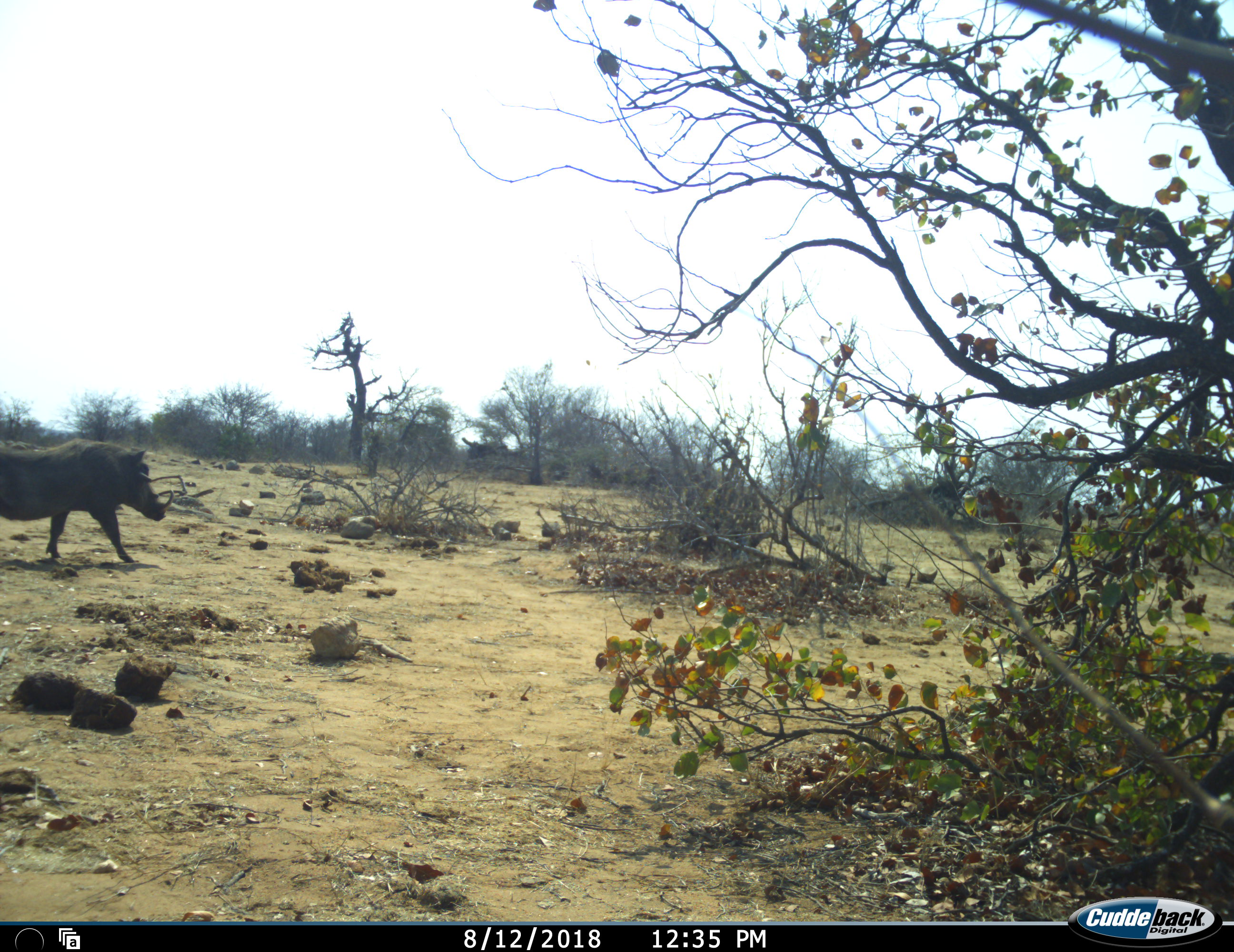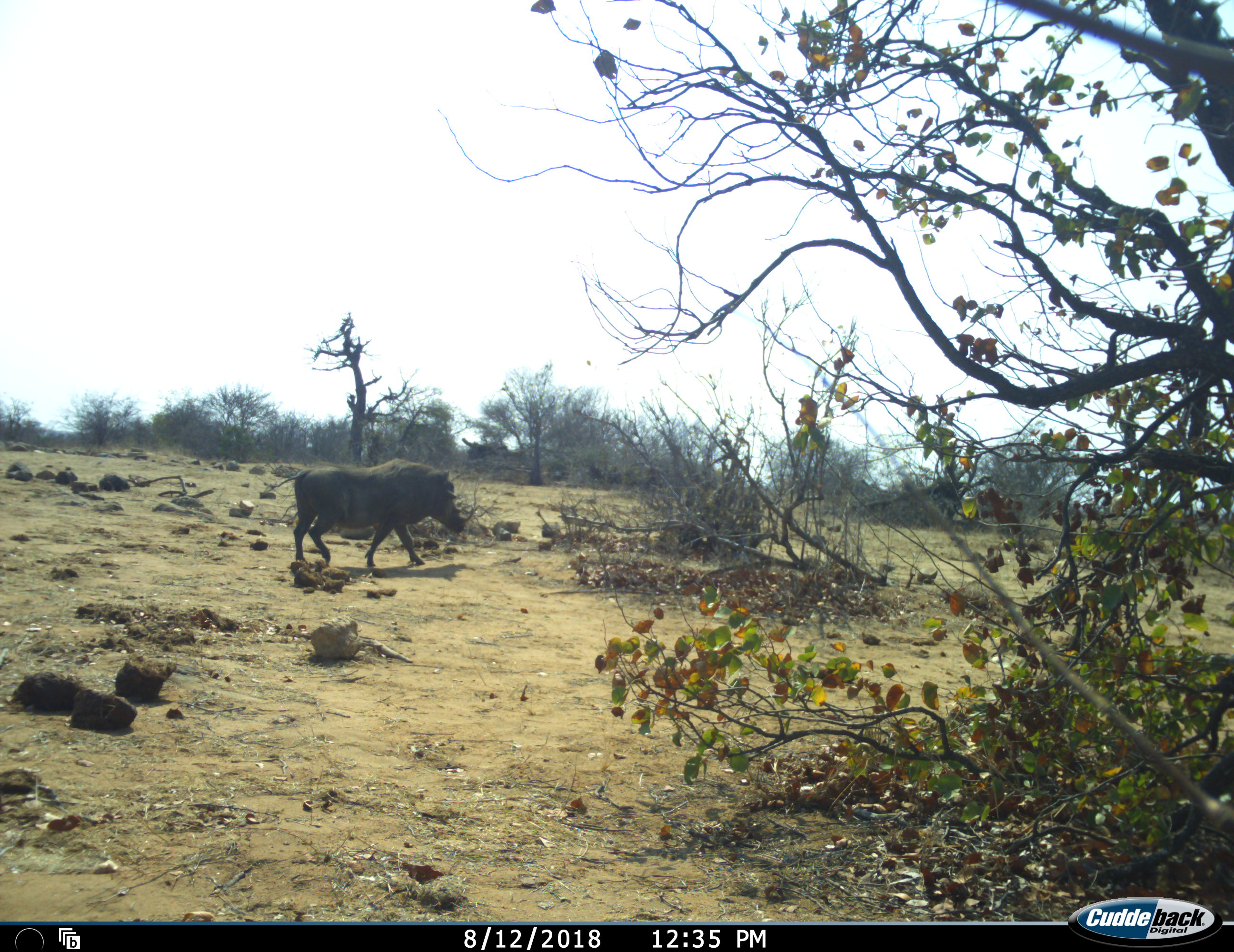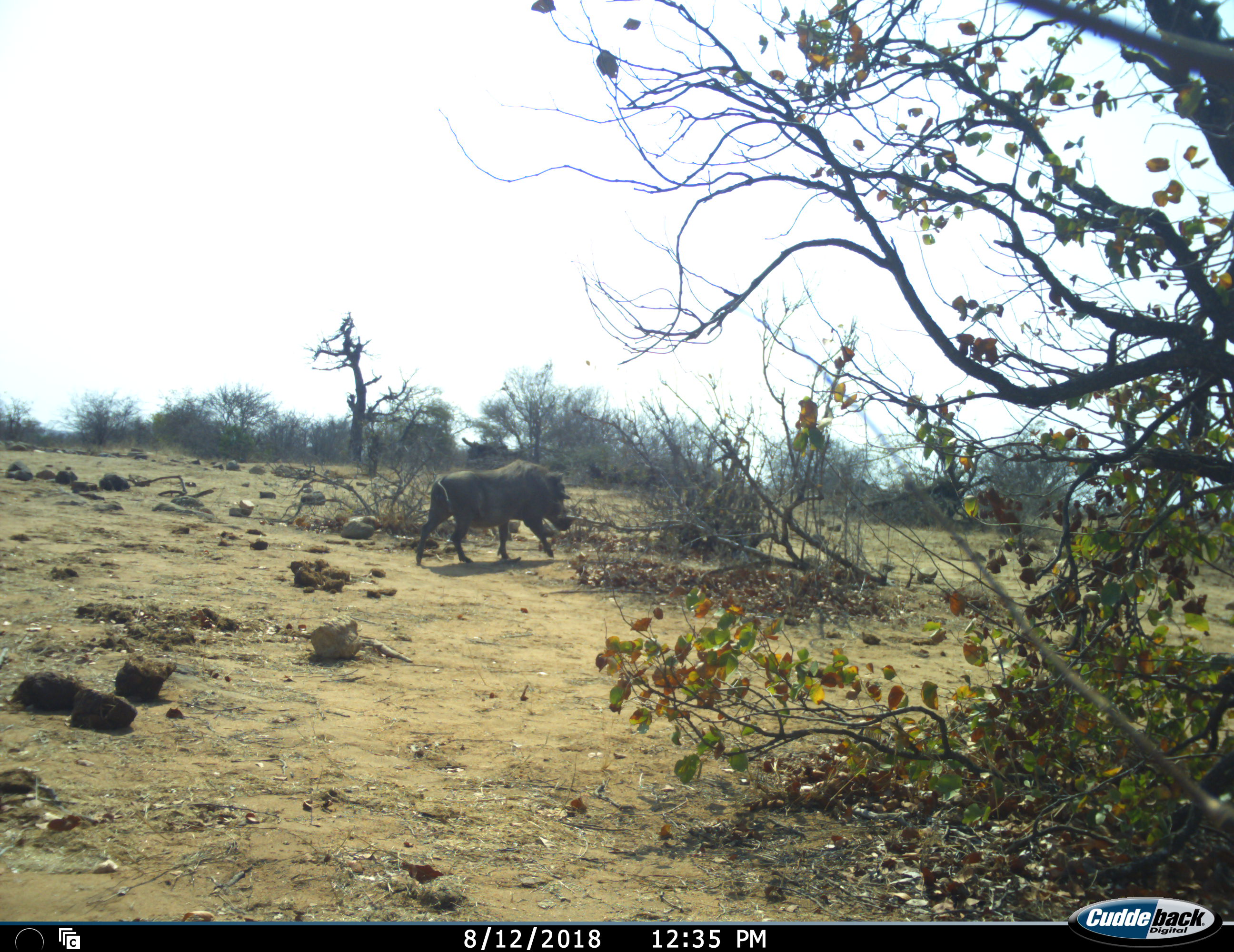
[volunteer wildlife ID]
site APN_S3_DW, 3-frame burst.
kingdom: Animalia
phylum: Chordata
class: Mammalia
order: Artiodactyla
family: Suidae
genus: Phacochoerus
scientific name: Phacochoerus africanus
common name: warthog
Warthog (Phacochoerus africanus), count 1. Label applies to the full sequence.